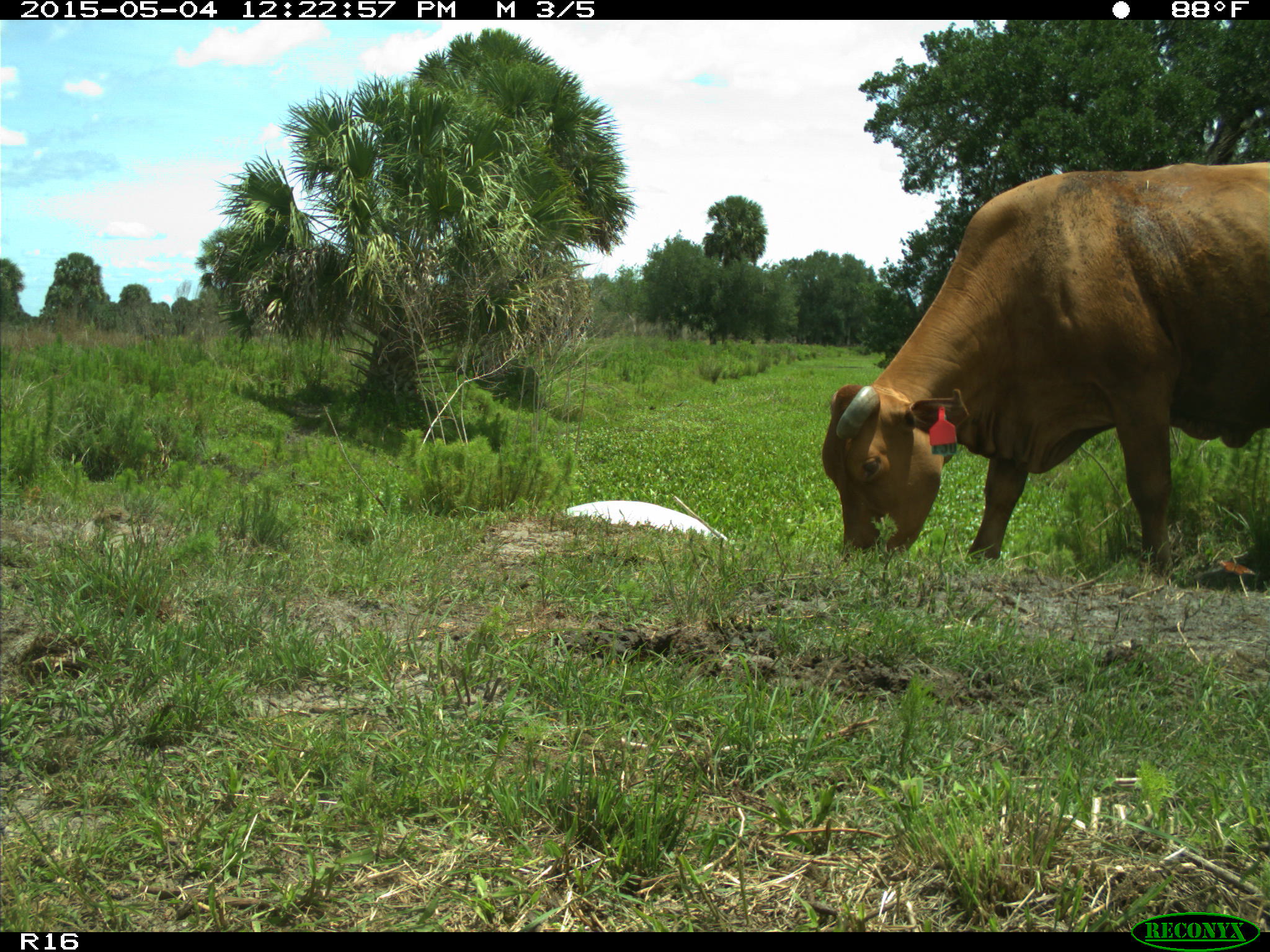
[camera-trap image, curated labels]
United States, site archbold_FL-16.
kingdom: Animalia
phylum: Chordata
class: Mammalia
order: Artiodactyla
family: Bovidae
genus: Bos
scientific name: Bos taurus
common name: domestic cow